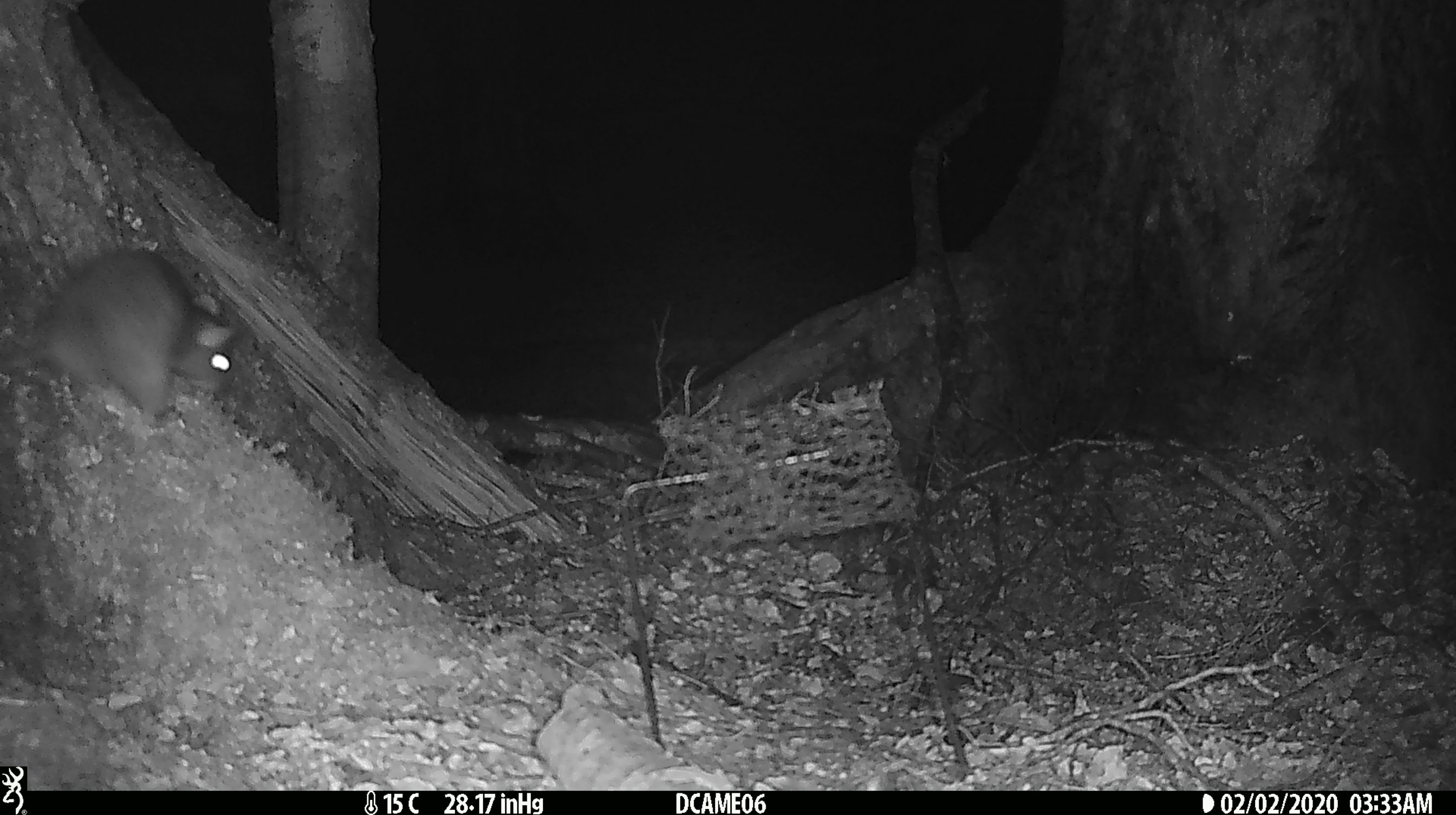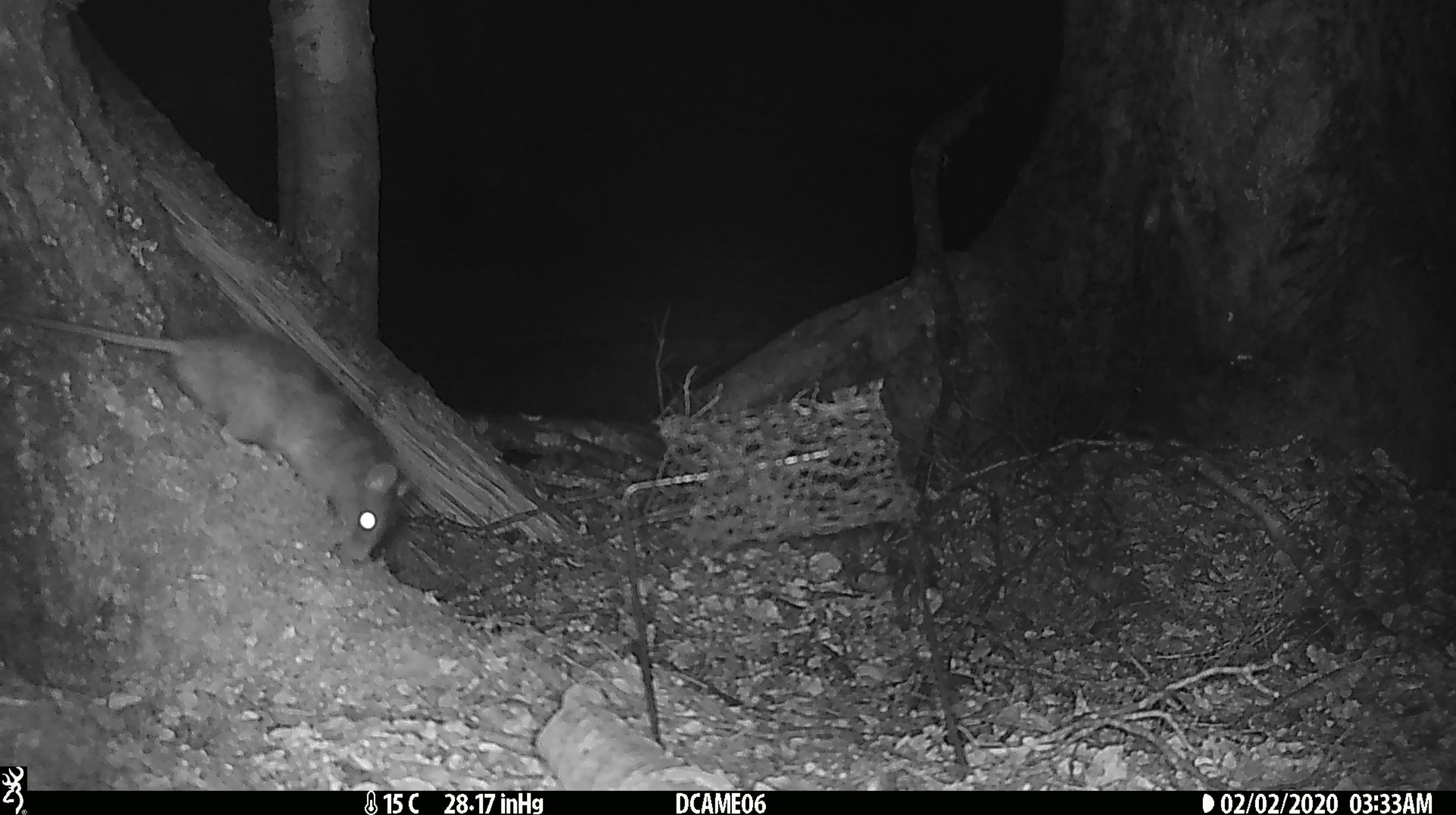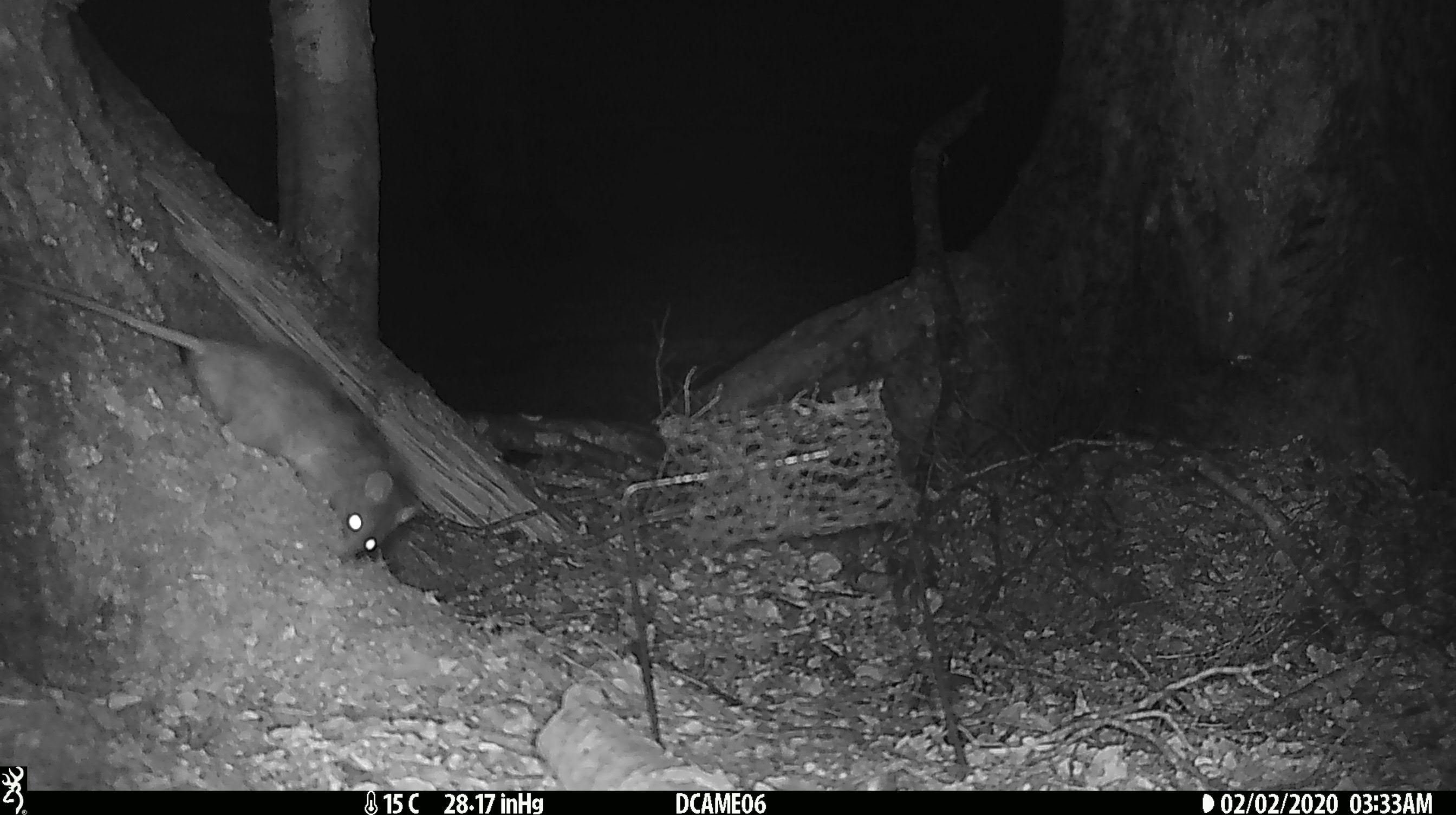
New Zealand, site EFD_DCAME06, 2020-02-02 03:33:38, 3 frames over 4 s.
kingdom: Animalia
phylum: Chordata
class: Mammalia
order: Rodentia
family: Muridae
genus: Rattus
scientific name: Rattus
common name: rat